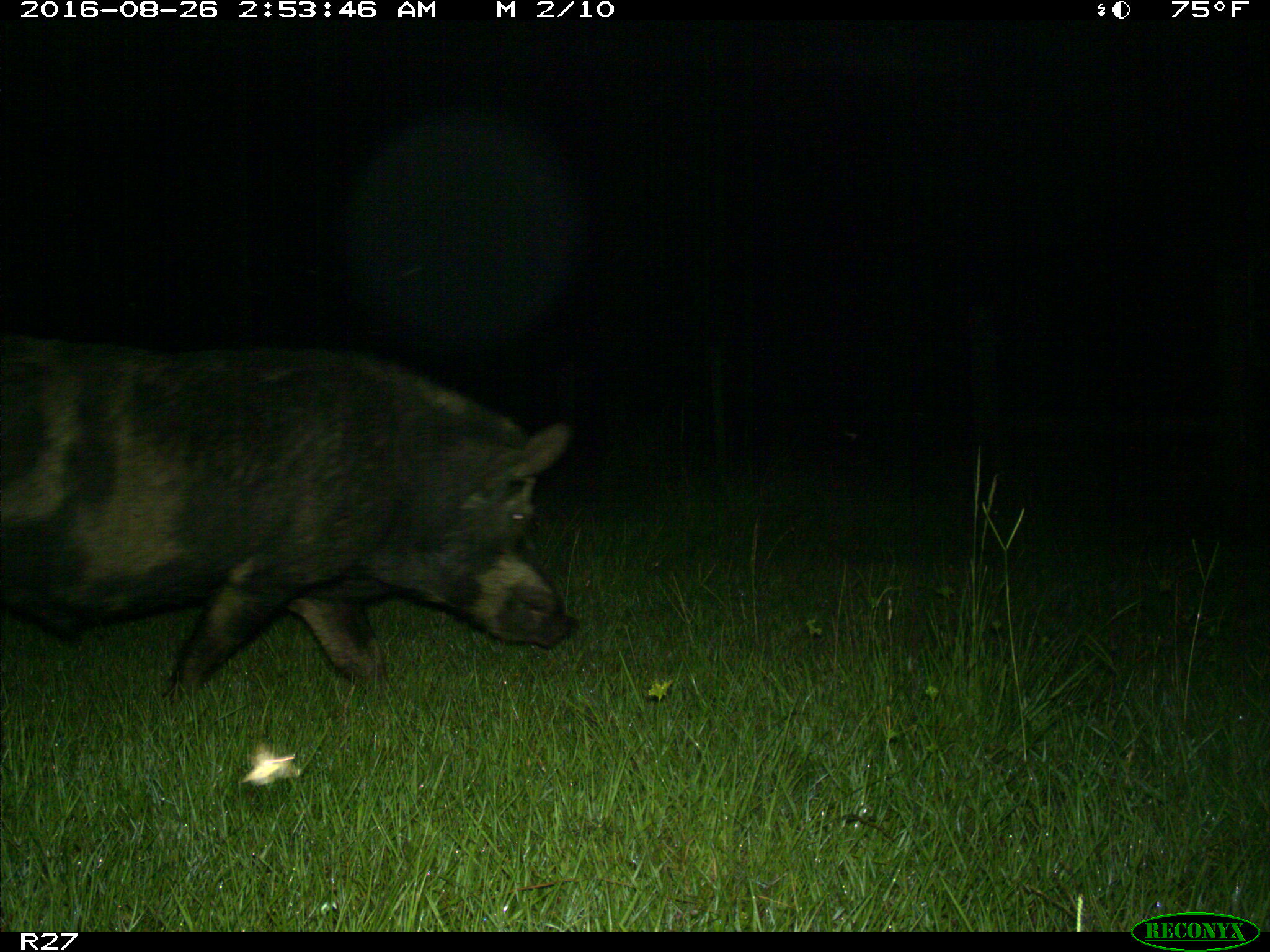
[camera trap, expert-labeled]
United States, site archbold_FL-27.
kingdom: Animalia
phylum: Chordata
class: Mammalia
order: Artiodactyla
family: Suidae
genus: Sus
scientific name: Sus scrofa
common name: wild boar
Sus scrofa (wild boar).